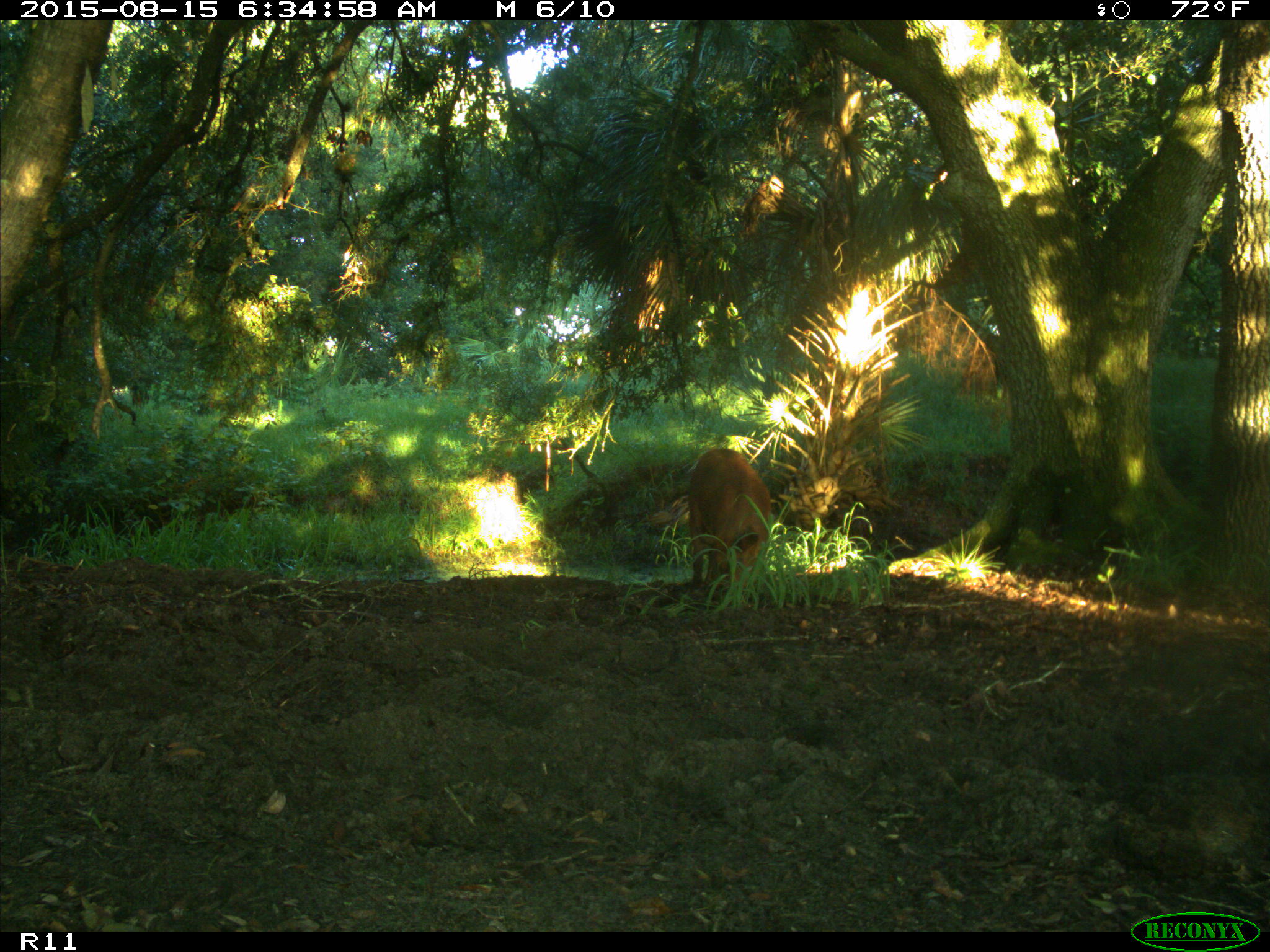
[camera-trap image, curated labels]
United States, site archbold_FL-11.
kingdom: Animalia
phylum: Chordata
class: Mammalia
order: Artiodactyla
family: Suidae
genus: Sus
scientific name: Sus scrofa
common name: wild boar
Sus scrofa (wild boar).